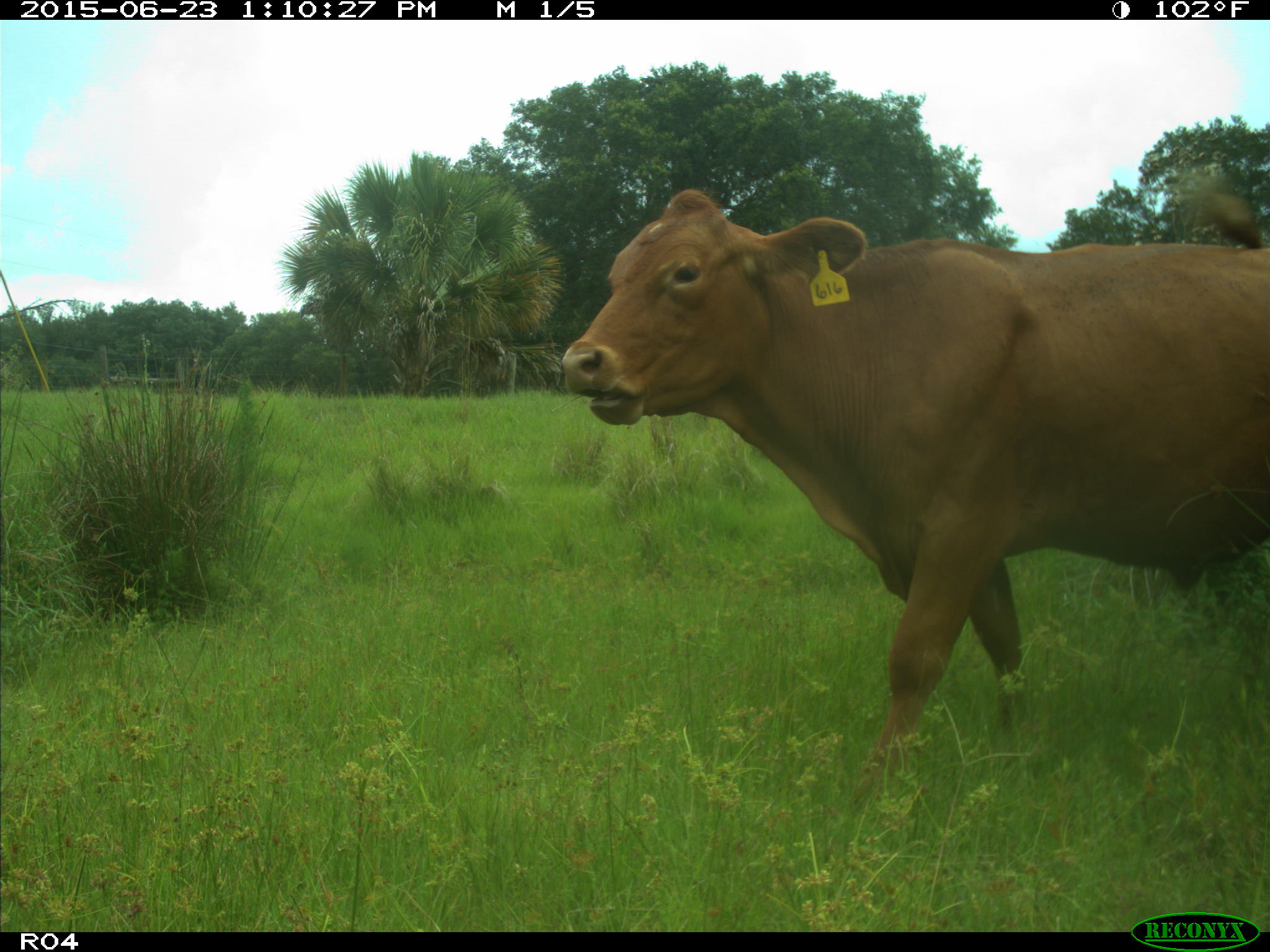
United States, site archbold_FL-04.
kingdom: Animalia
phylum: Chordata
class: Mammalia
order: Artiodactyla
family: Bovidae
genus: Bos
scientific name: Bos taurus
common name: domestic cow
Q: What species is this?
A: Bos taurus (domestic cow).